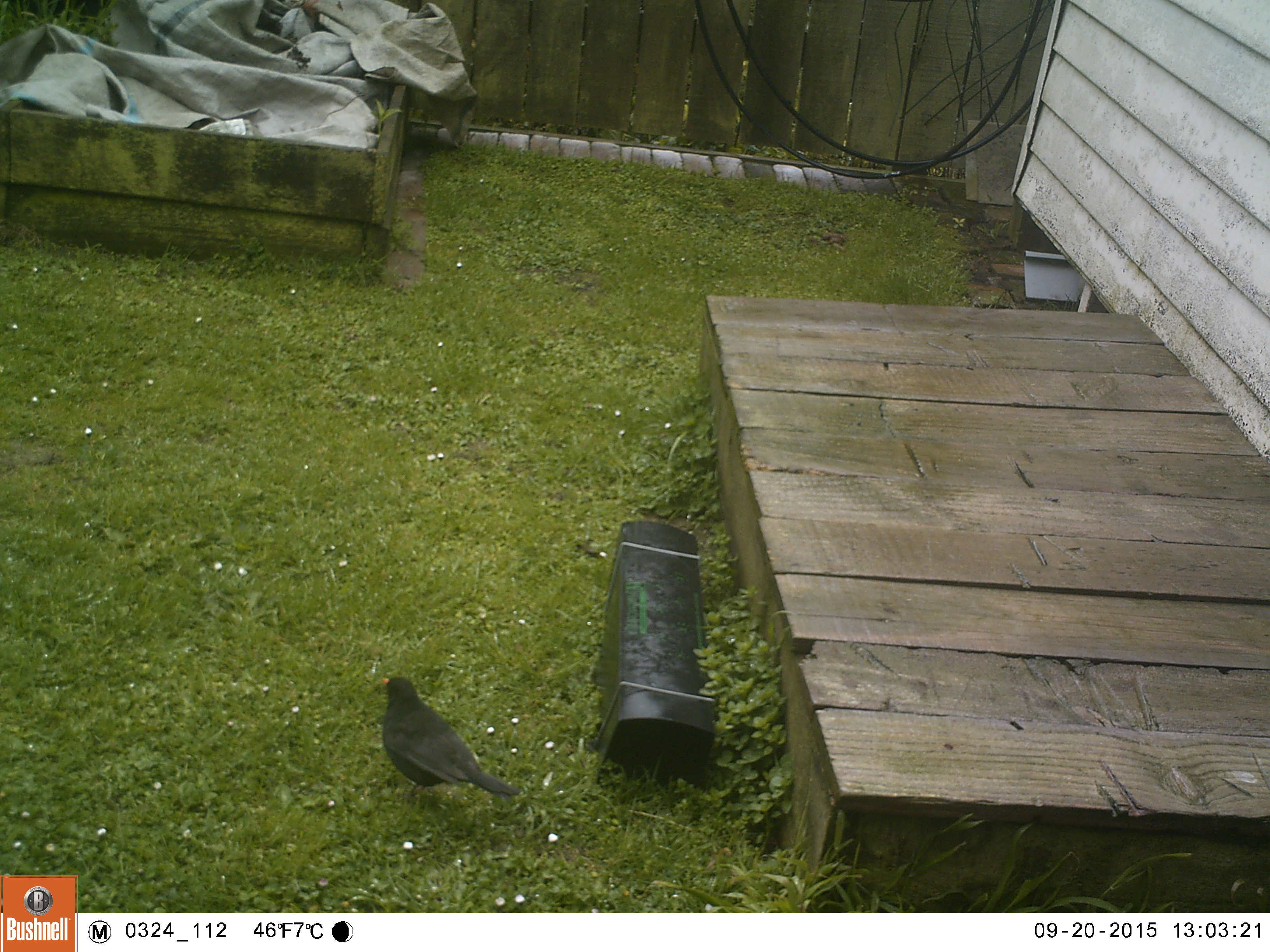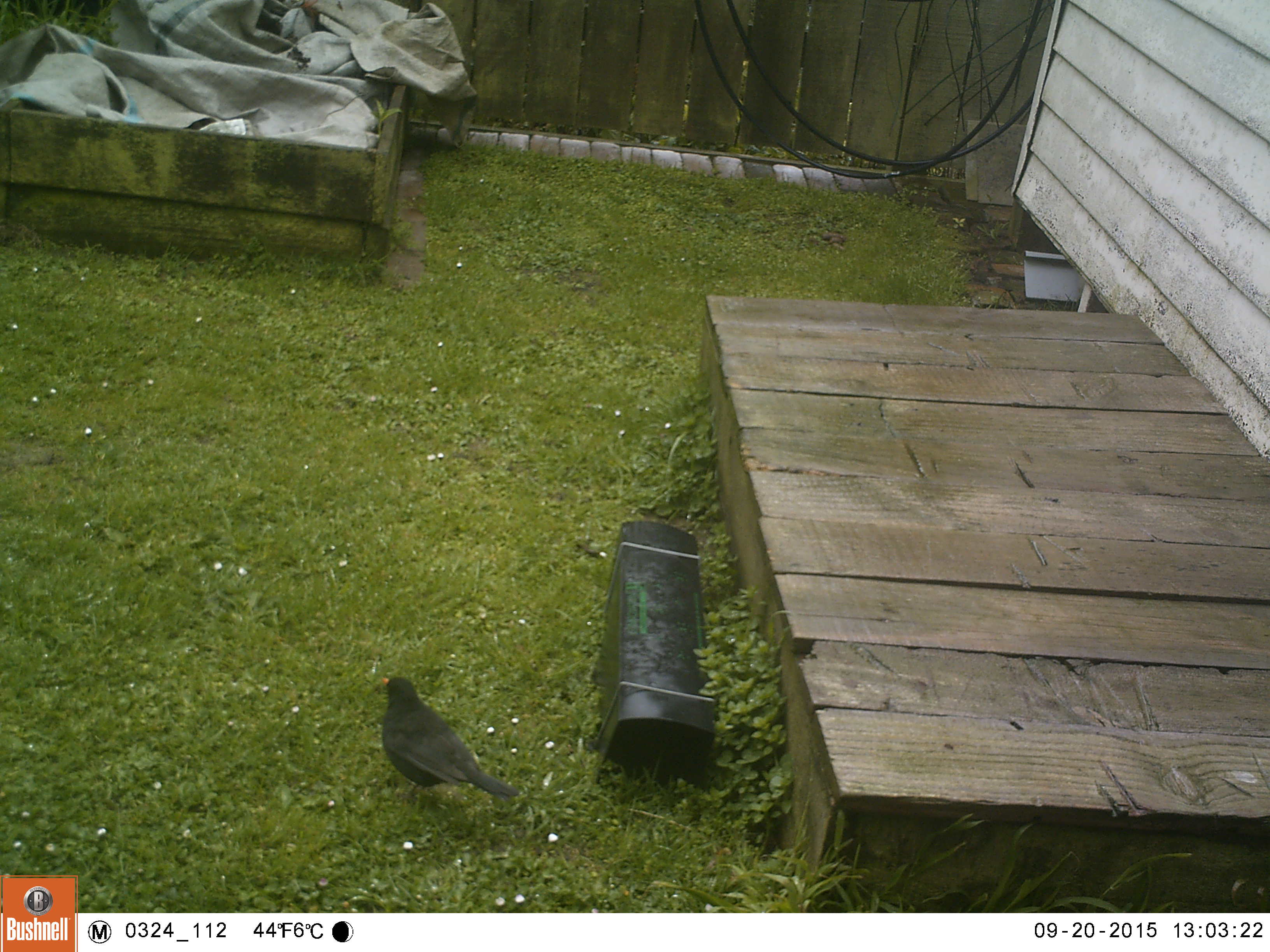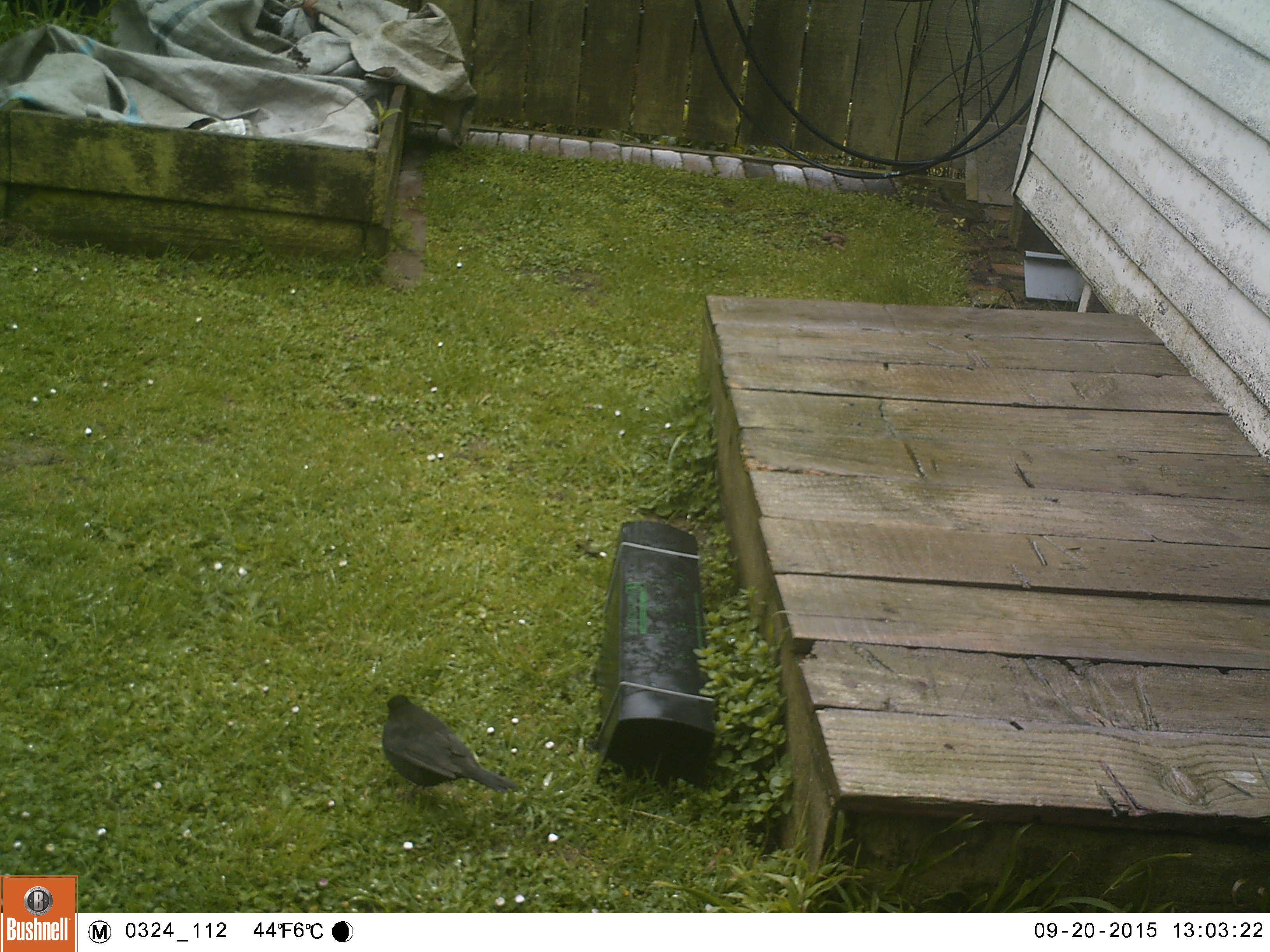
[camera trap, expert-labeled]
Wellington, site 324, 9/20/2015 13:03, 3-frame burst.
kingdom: Animalia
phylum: Chordata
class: Aves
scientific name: Aves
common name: bird